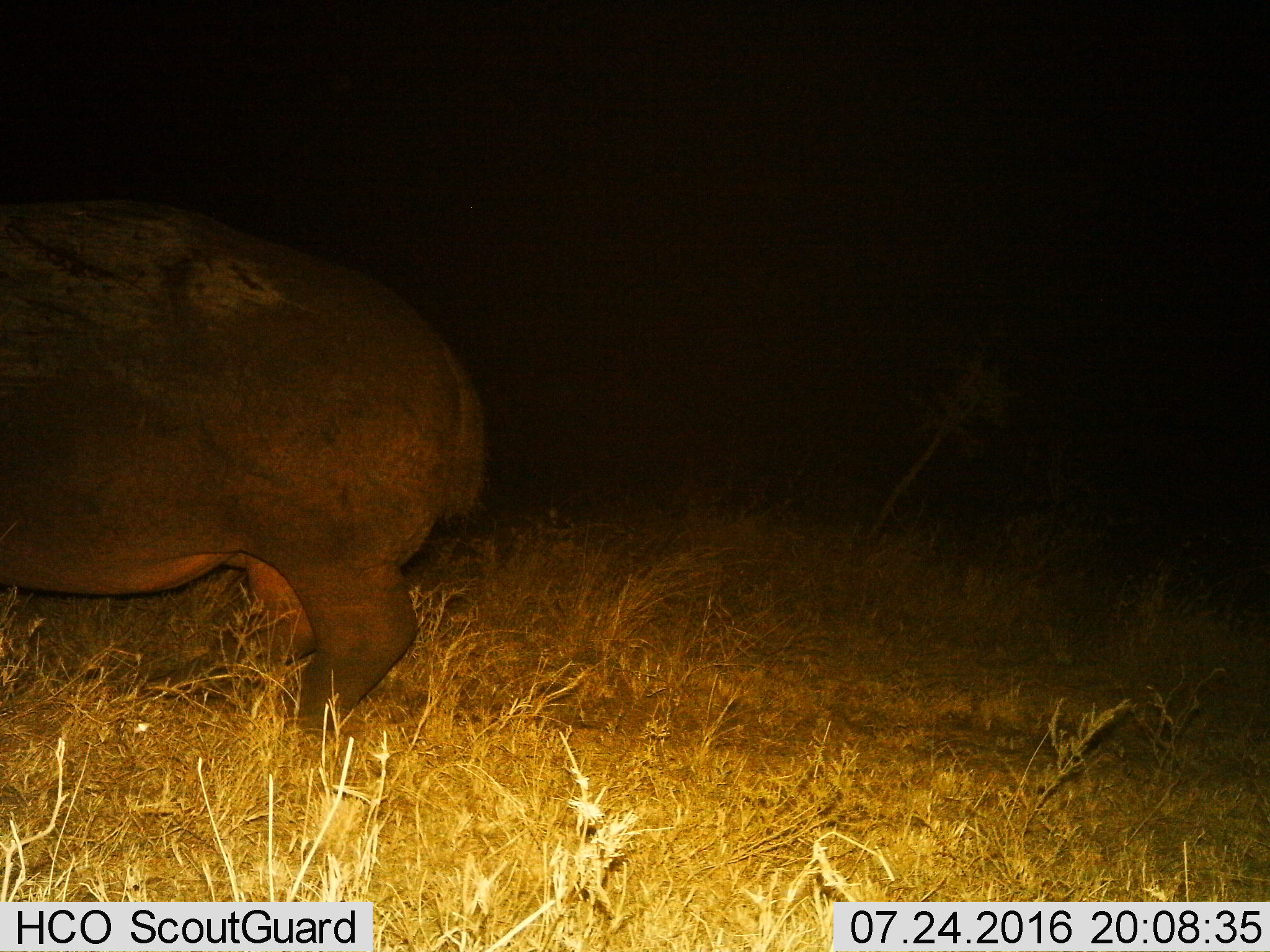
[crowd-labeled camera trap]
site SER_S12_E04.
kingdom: Animalia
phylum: Chordata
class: Mammalia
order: Artiodactyla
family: Hippopotamidae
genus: Hippopotamus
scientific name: Hippopotamus amphibius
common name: hippopotamus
Hippopotamus (Hippopotamus amphibius), count 1. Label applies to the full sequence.